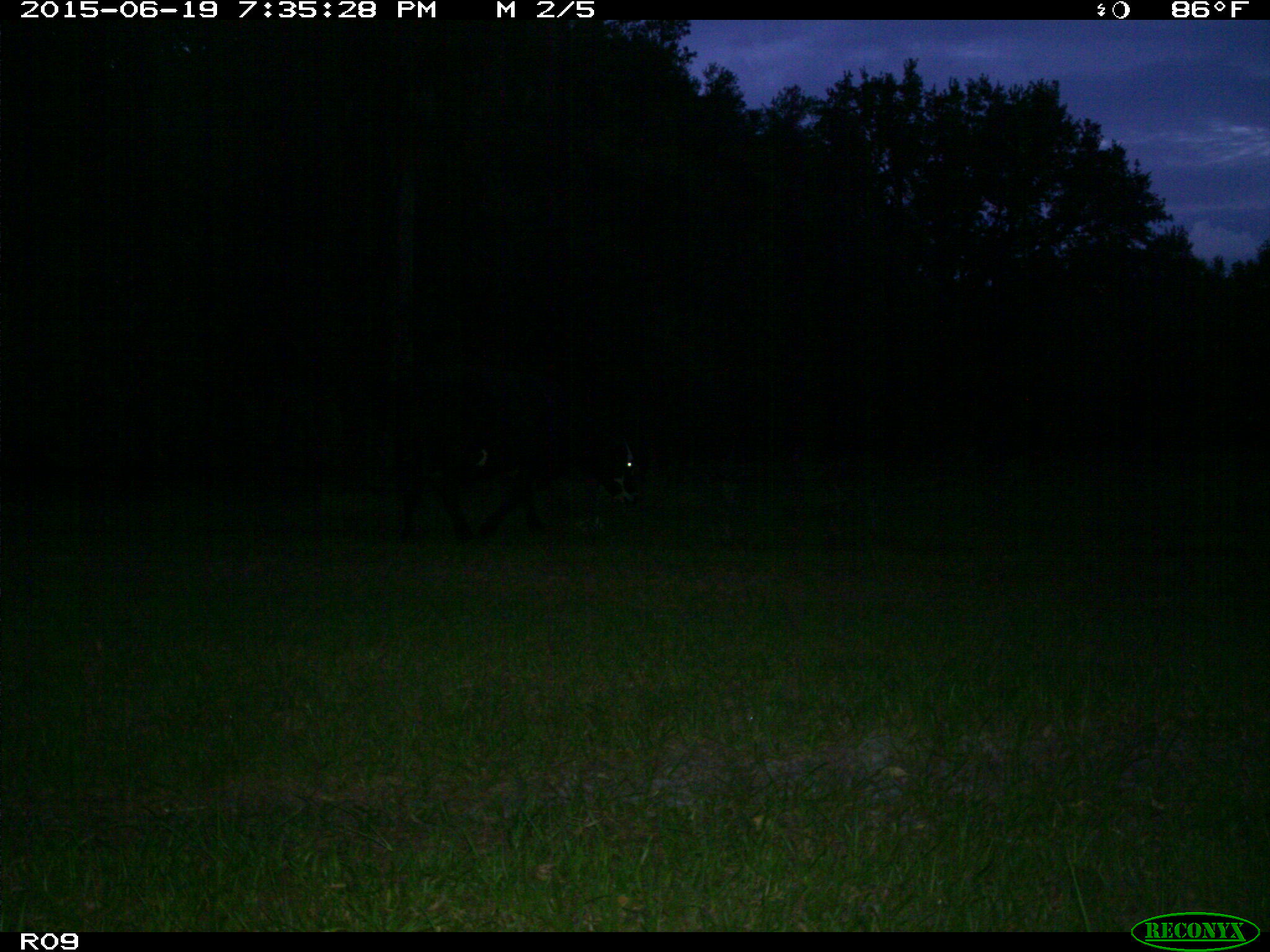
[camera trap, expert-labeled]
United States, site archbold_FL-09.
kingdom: Animalia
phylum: Chordata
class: Mammalia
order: Artiodactyla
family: Bovidae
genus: Bos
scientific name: Bos taurus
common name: domestic cow